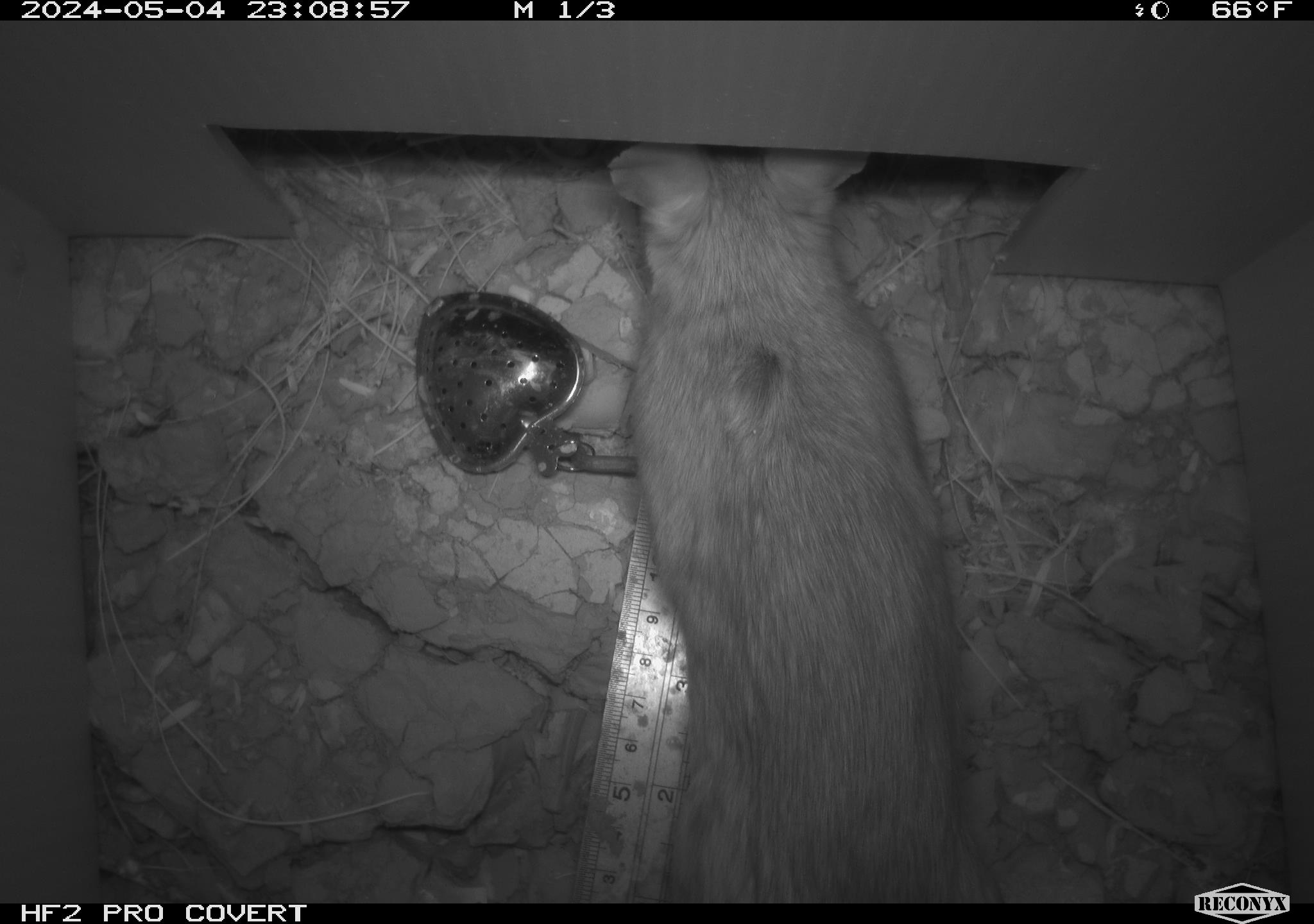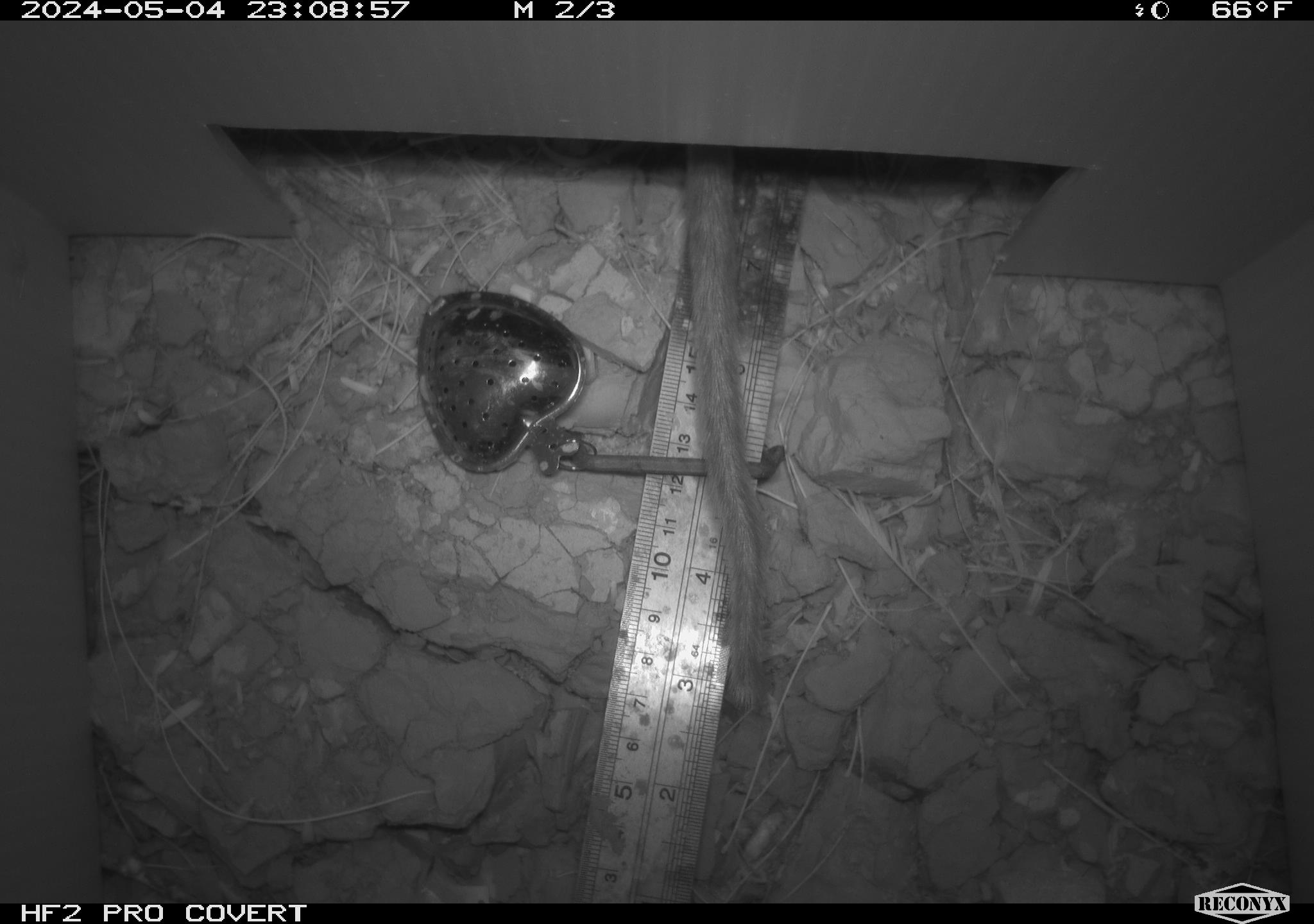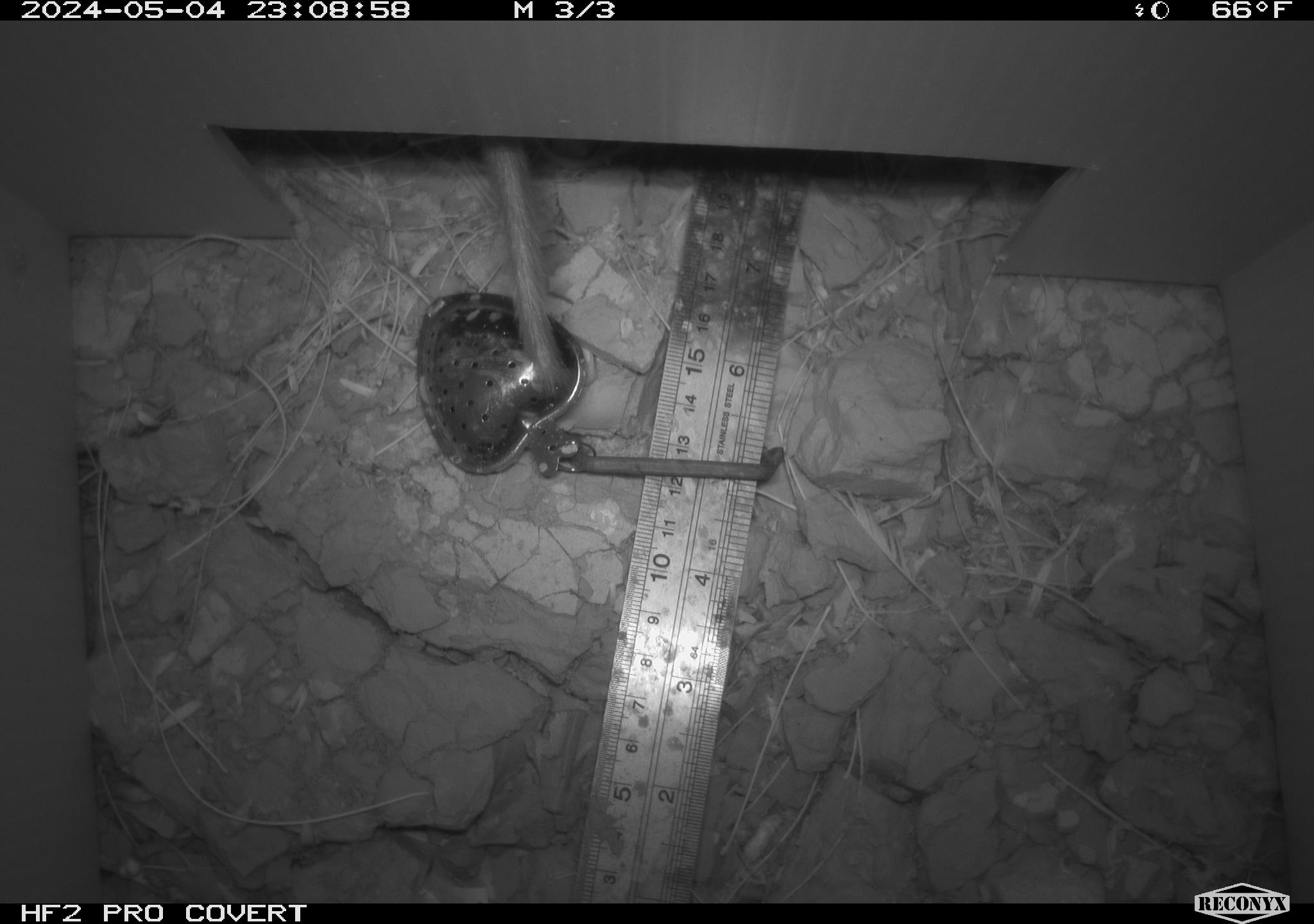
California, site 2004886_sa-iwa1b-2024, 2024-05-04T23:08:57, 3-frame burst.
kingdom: Animalia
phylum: Chordata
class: Mammalia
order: Rodentia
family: Cricetidae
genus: Neotoma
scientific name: Neotoma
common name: pack rat or woodrat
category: neotoma species